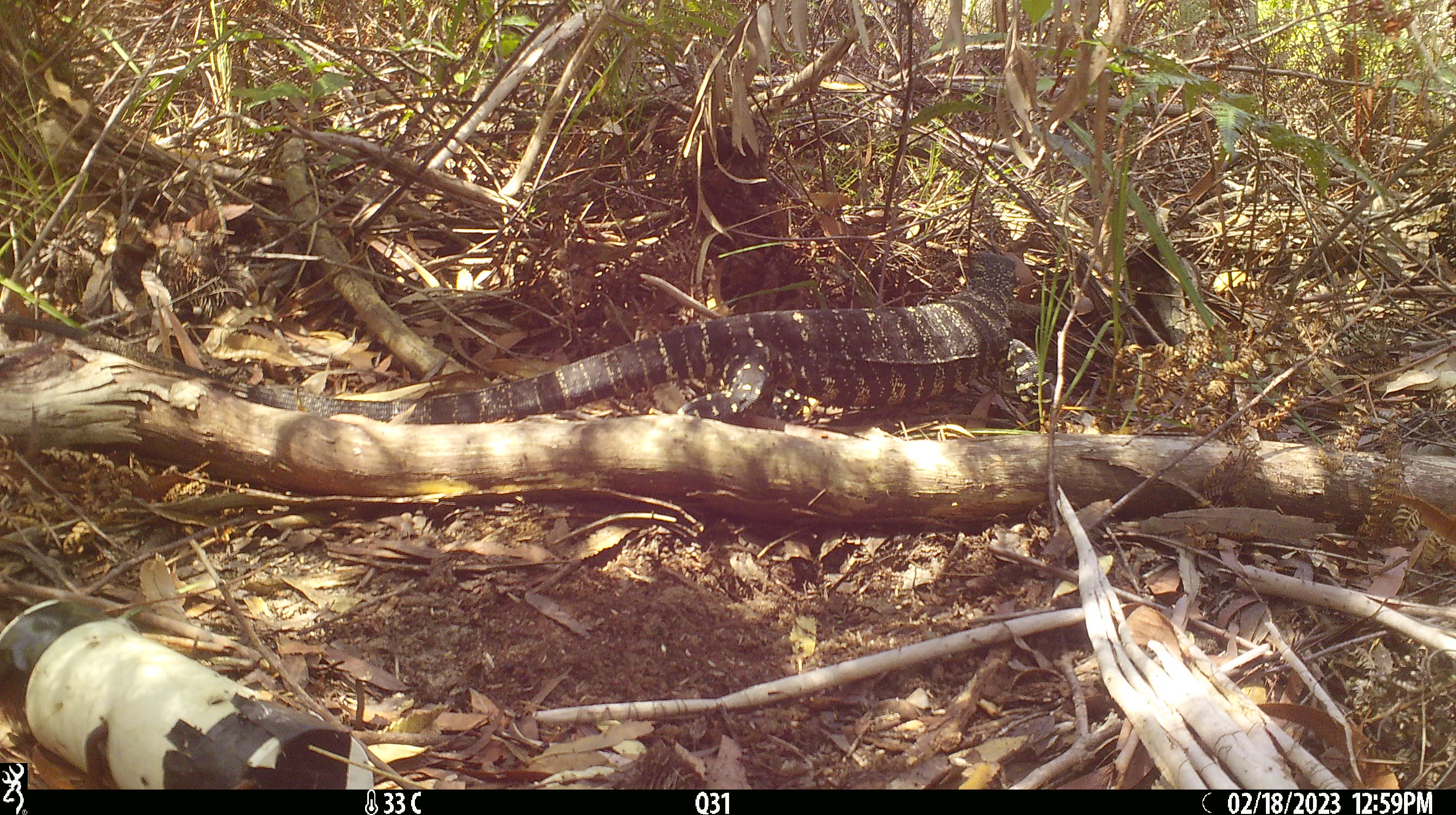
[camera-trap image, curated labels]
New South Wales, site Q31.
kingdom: Animalia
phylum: Chordata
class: Reptilia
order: Squamata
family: Varanidae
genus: Varanus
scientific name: Varanus varius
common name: lace monitor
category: goanna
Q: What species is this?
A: Goanna (lace monitor) (Varanus varius).